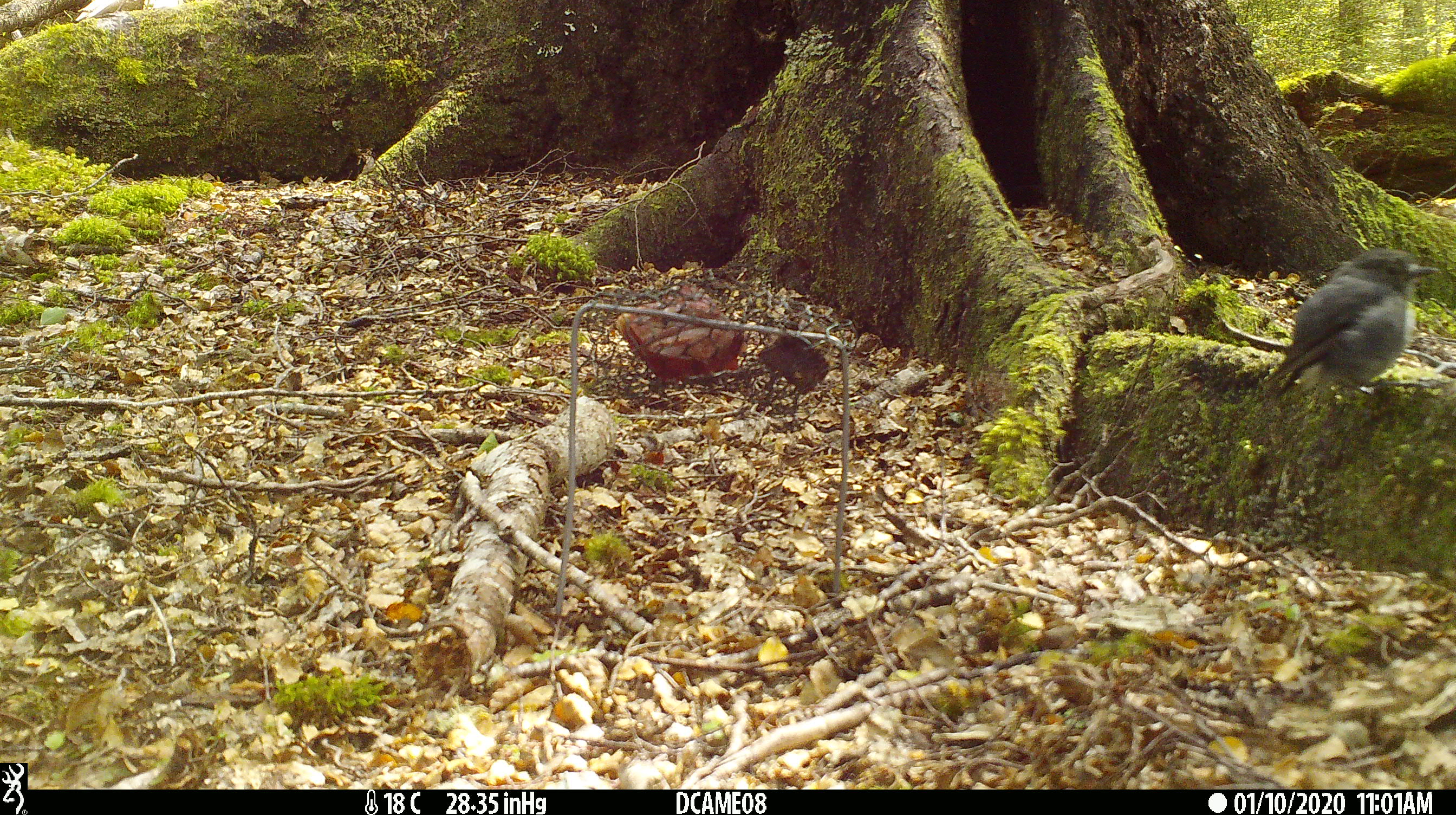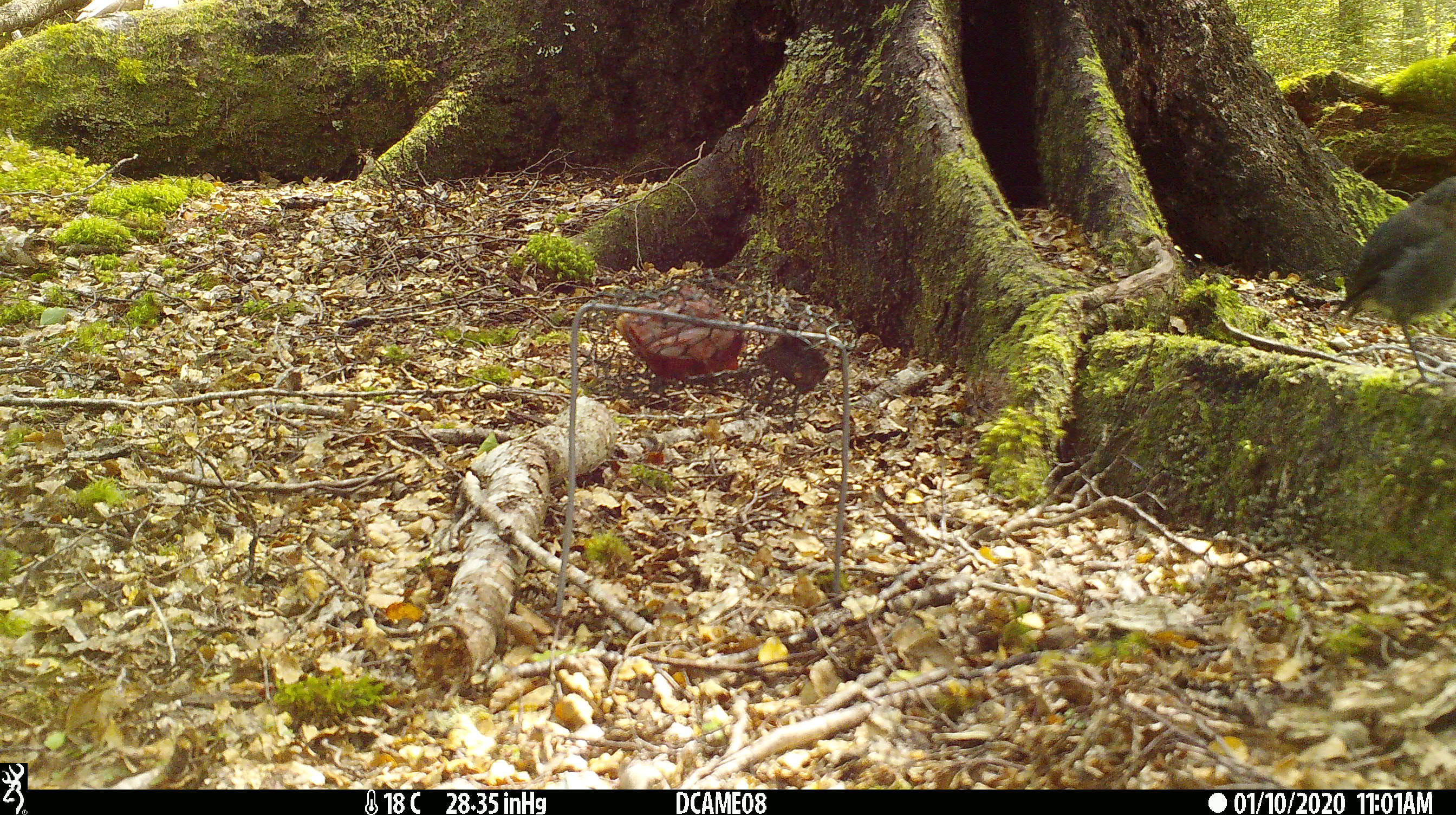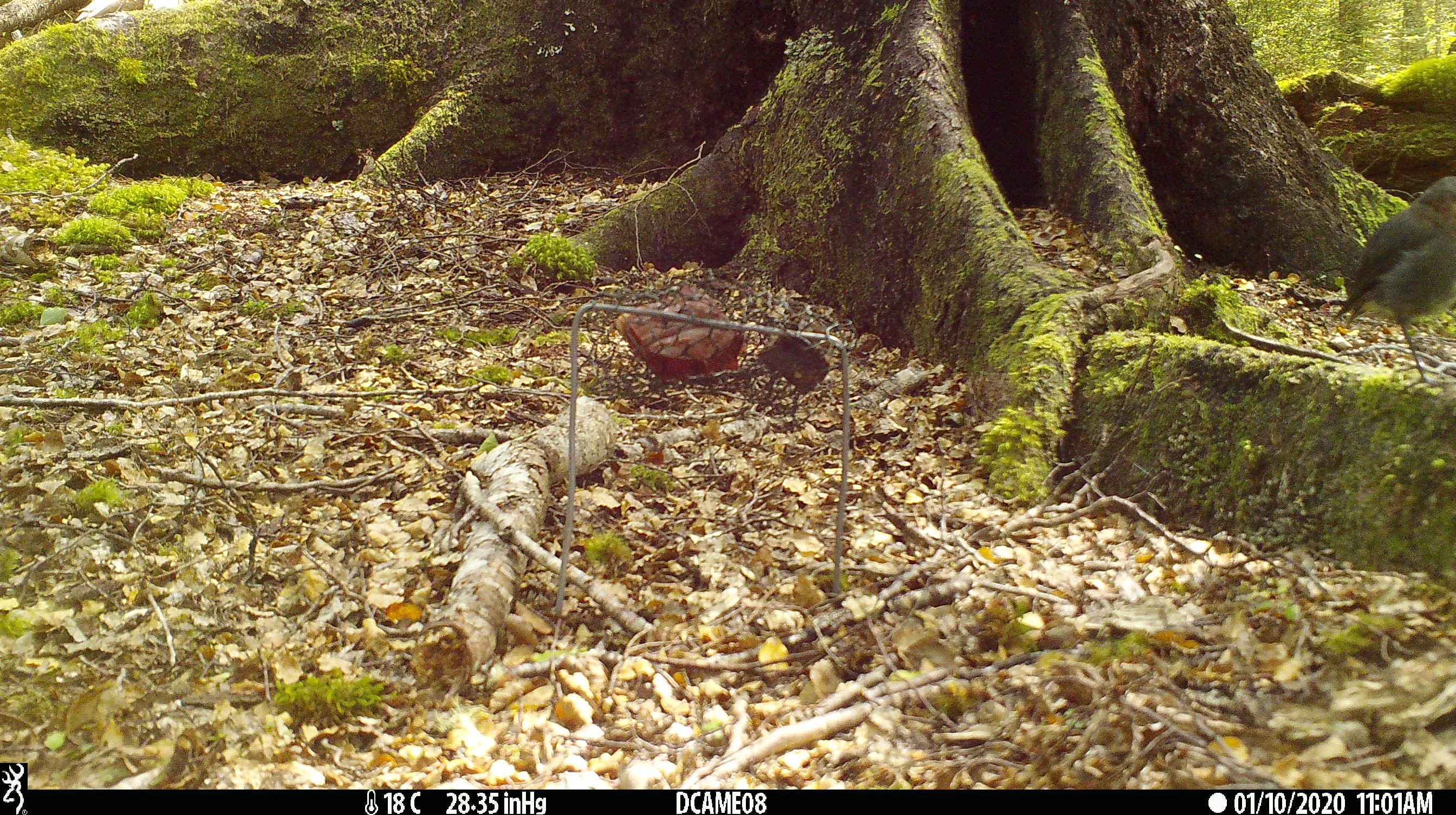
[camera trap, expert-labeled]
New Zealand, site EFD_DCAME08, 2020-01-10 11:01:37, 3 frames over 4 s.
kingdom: Animalia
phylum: Chordata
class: Aves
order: Passeriformes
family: Petroicidae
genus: Petroica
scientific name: Petroica australis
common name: new zealand robin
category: robin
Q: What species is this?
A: Robin (new zealand robin) (Petroica australis).